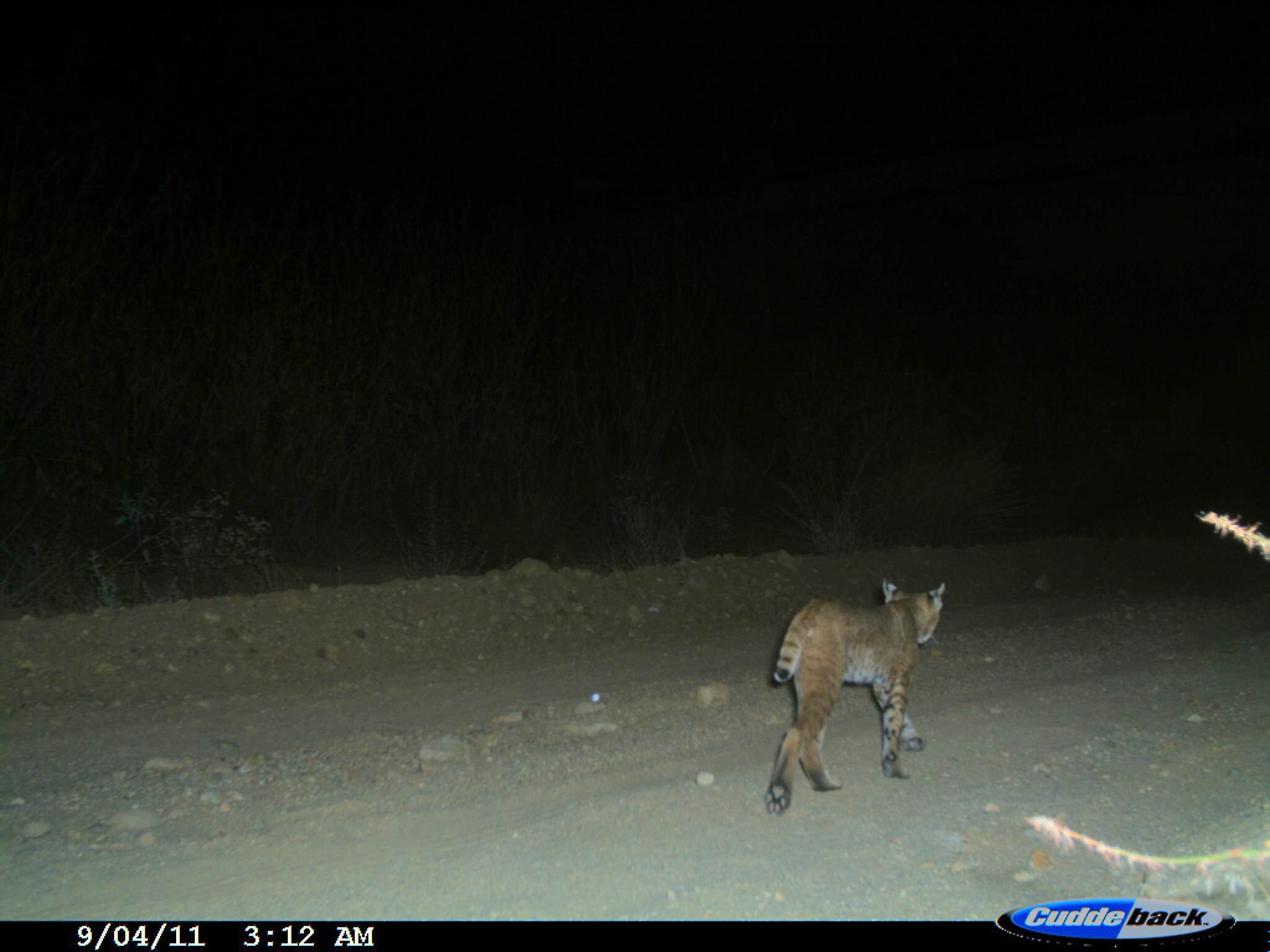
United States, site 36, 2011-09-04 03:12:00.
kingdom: Animalia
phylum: Chordata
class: Mammalia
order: Carnivora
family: Felidae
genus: Lynx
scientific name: Lynx rufus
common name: bobcat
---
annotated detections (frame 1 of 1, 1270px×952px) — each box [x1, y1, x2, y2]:
bobcat: [764, 572, 948, 818]